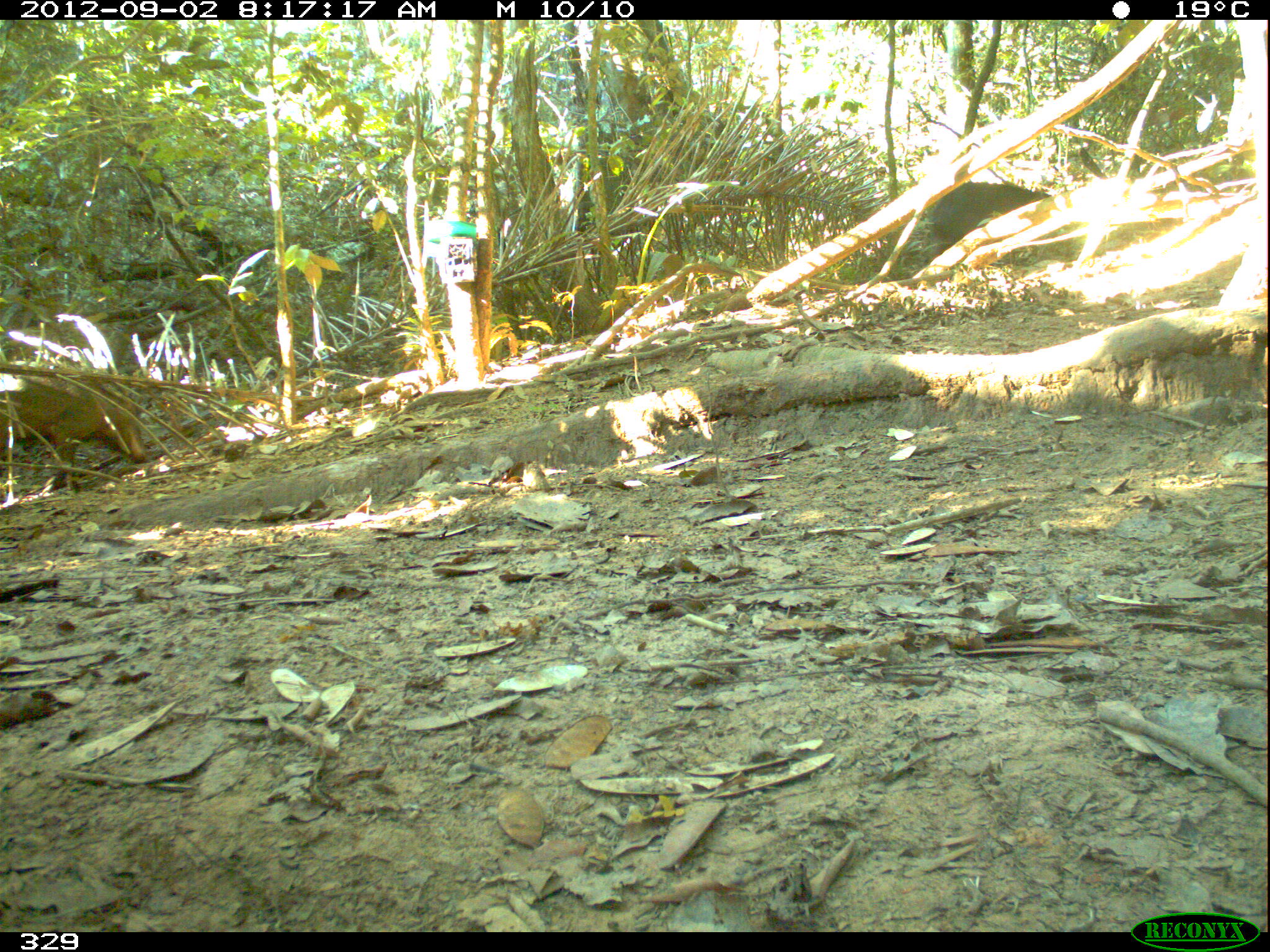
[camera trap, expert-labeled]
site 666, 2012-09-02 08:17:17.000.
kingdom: Animalia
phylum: Chordata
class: Mammalia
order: Artiodactyla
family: Tayassuidae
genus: Tayassu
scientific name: Tayassu pecari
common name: white-lipped peccary